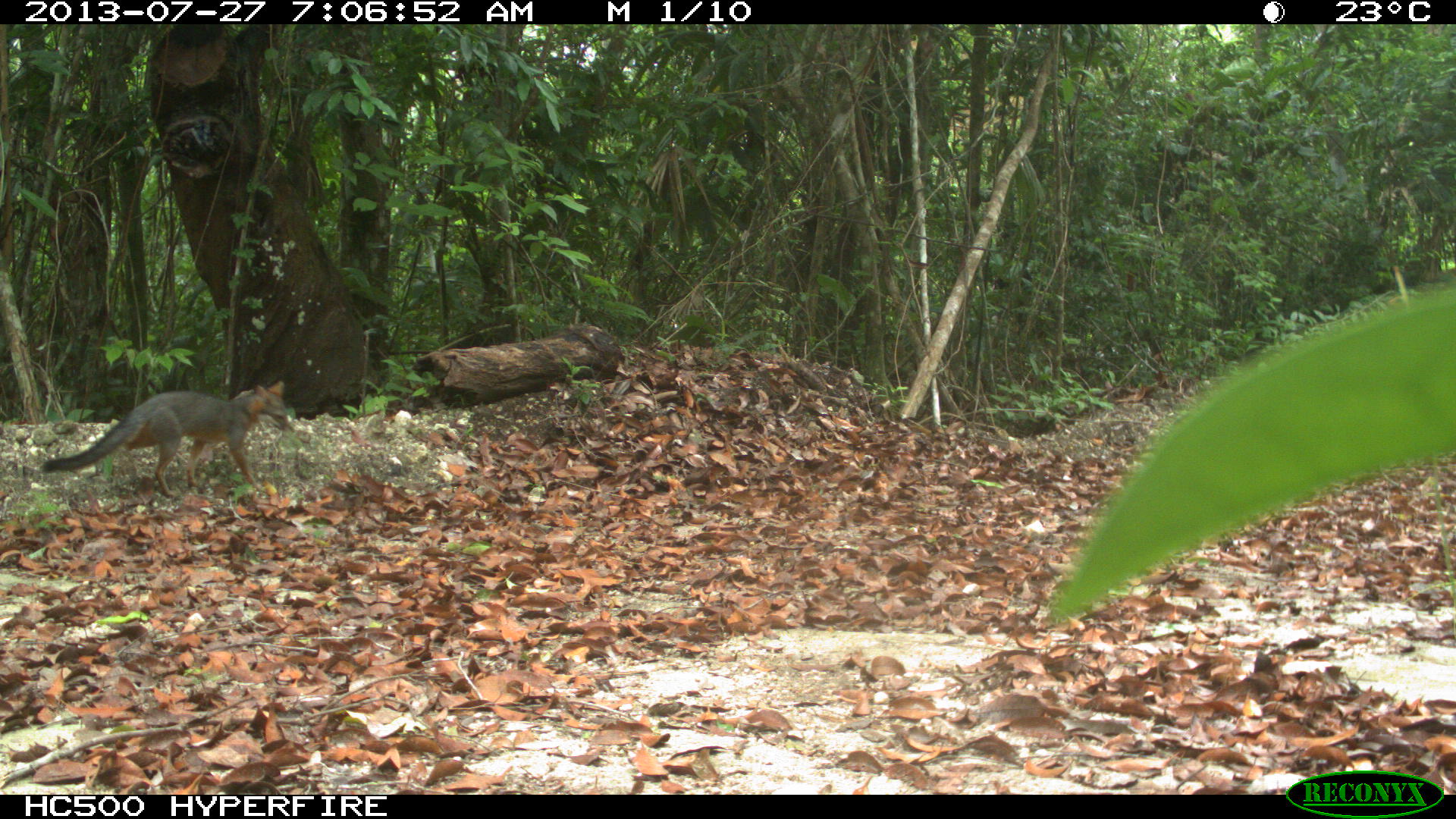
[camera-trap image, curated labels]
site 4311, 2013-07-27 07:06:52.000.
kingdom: Animalia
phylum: Chordata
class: Mammalia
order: Carnivora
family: Canidae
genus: Urocyon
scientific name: Urocyon cinereoargenteus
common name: gray fox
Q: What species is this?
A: Urocyon cinereoargenteus (gray fox).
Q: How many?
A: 1.